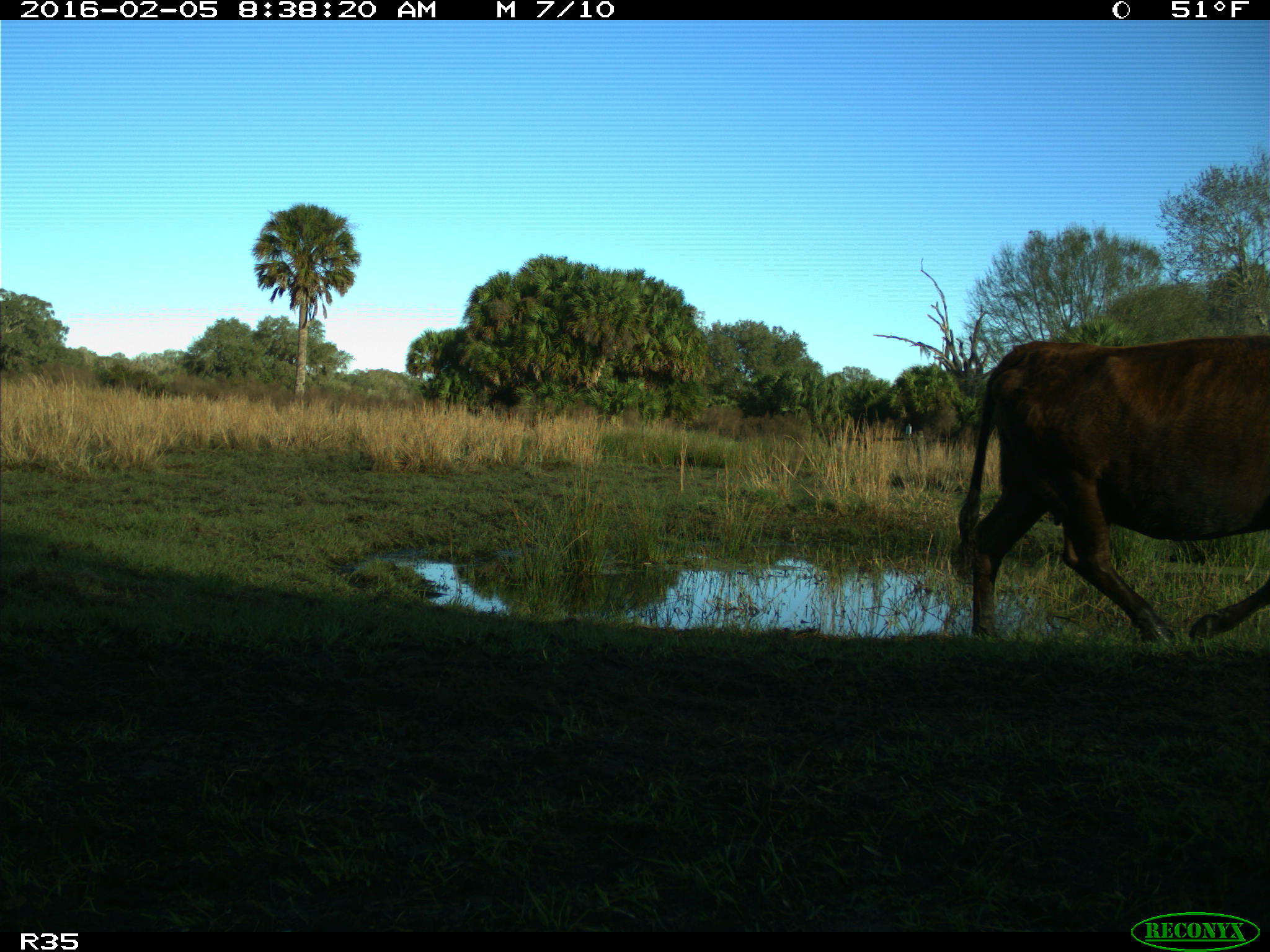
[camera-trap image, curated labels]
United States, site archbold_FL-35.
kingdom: Animalia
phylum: Chordata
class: Mammalia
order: Artiodactyla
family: Bovidae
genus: Bos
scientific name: Bos taurus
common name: domestic cow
Bos taurus (domestic cow).